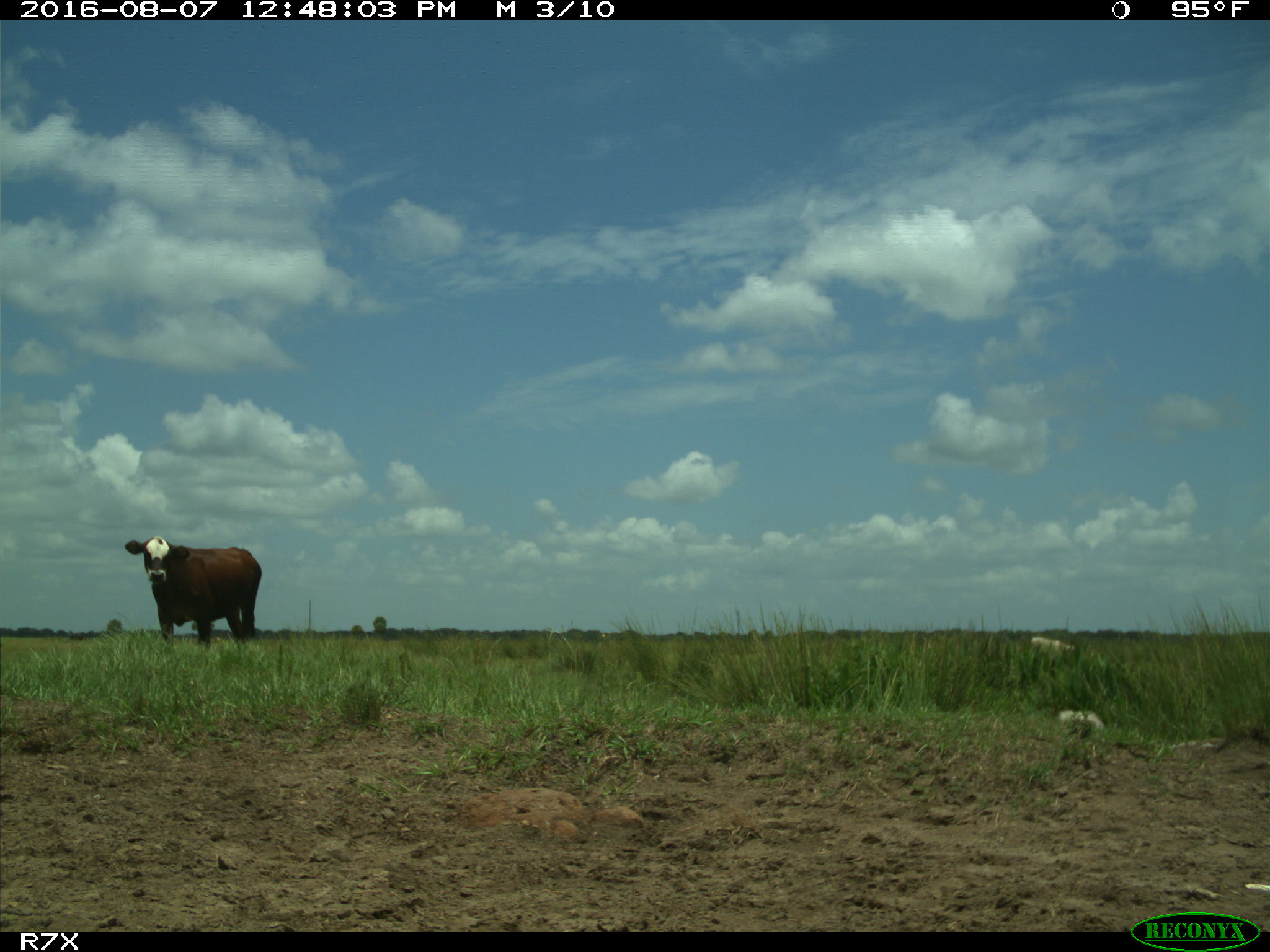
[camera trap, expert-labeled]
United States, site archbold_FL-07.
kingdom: Animalia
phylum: Chordata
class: Mammalia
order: Artiodactyla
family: Bovidae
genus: Bos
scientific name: Bos taurus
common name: domestic cow